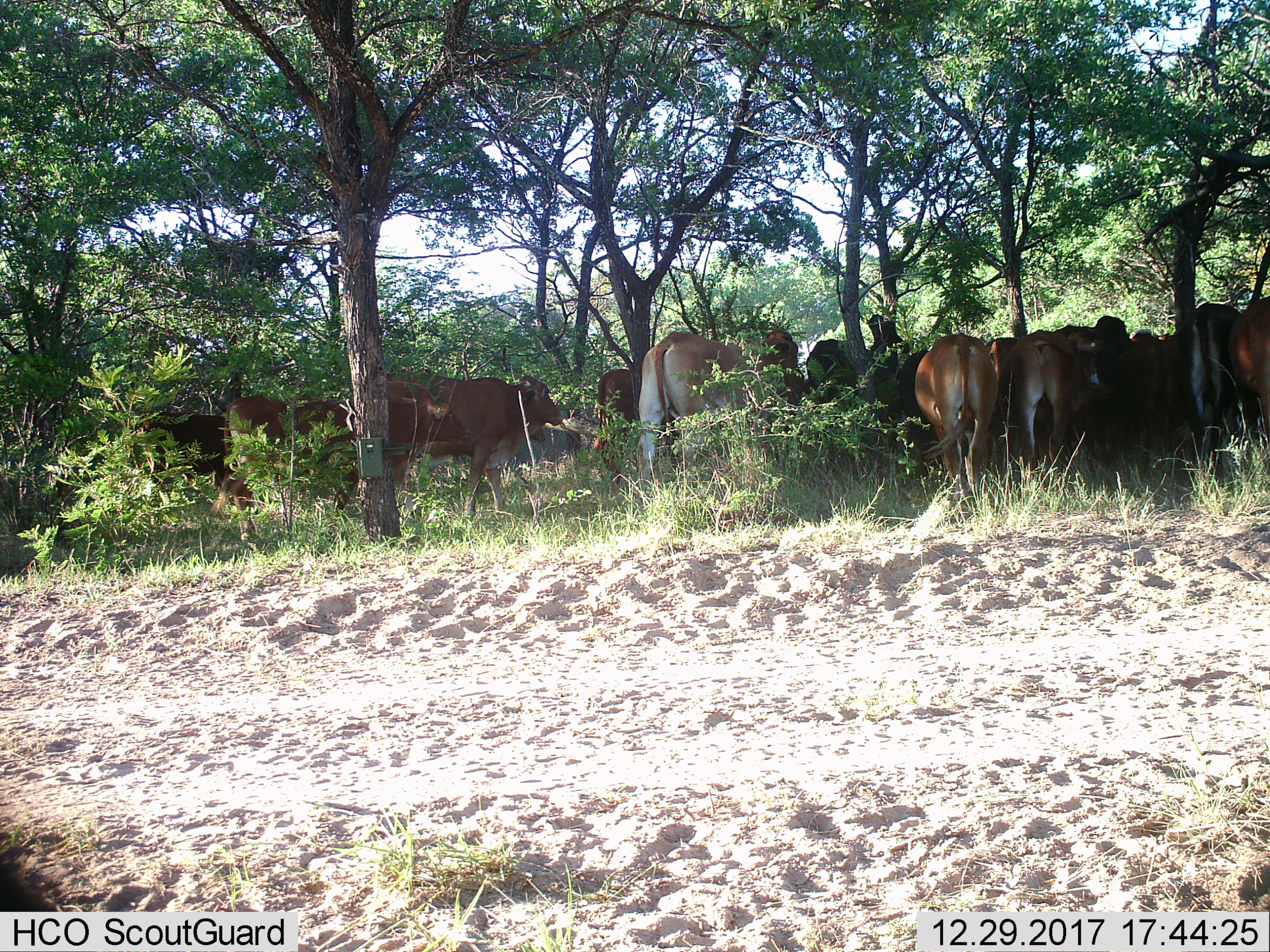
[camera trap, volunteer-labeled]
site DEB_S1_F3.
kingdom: Animalia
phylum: Chordata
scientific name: Vertebrata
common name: domestic animal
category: domesticanimal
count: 11-50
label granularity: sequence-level